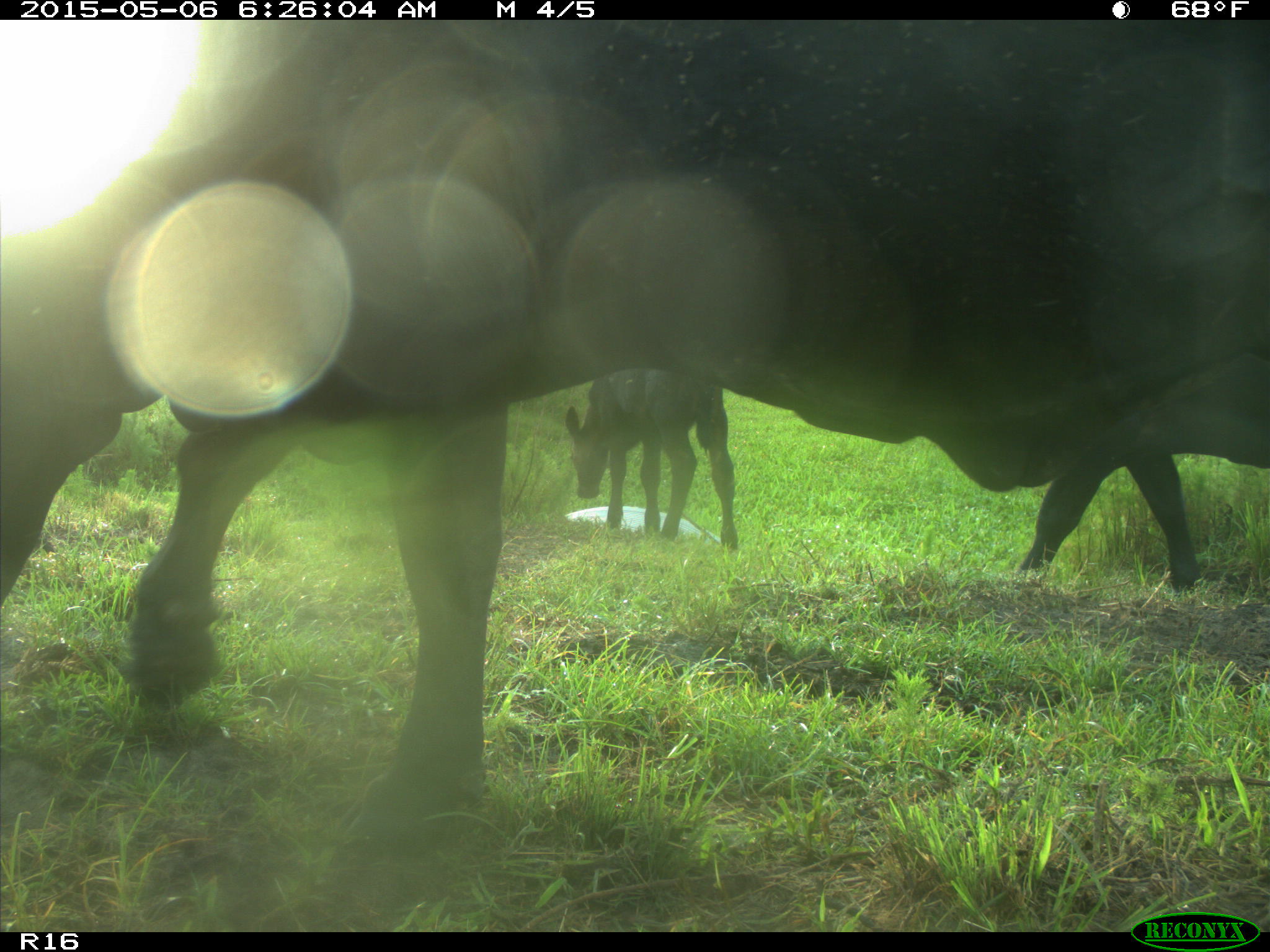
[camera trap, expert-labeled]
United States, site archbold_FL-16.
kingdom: Animalia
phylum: Chordata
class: Mammalia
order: Artiodactyla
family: Bovidae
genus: Bos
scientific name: Bos taurus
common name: domestic cow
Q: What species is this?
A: Bos taurus (domestic cow).